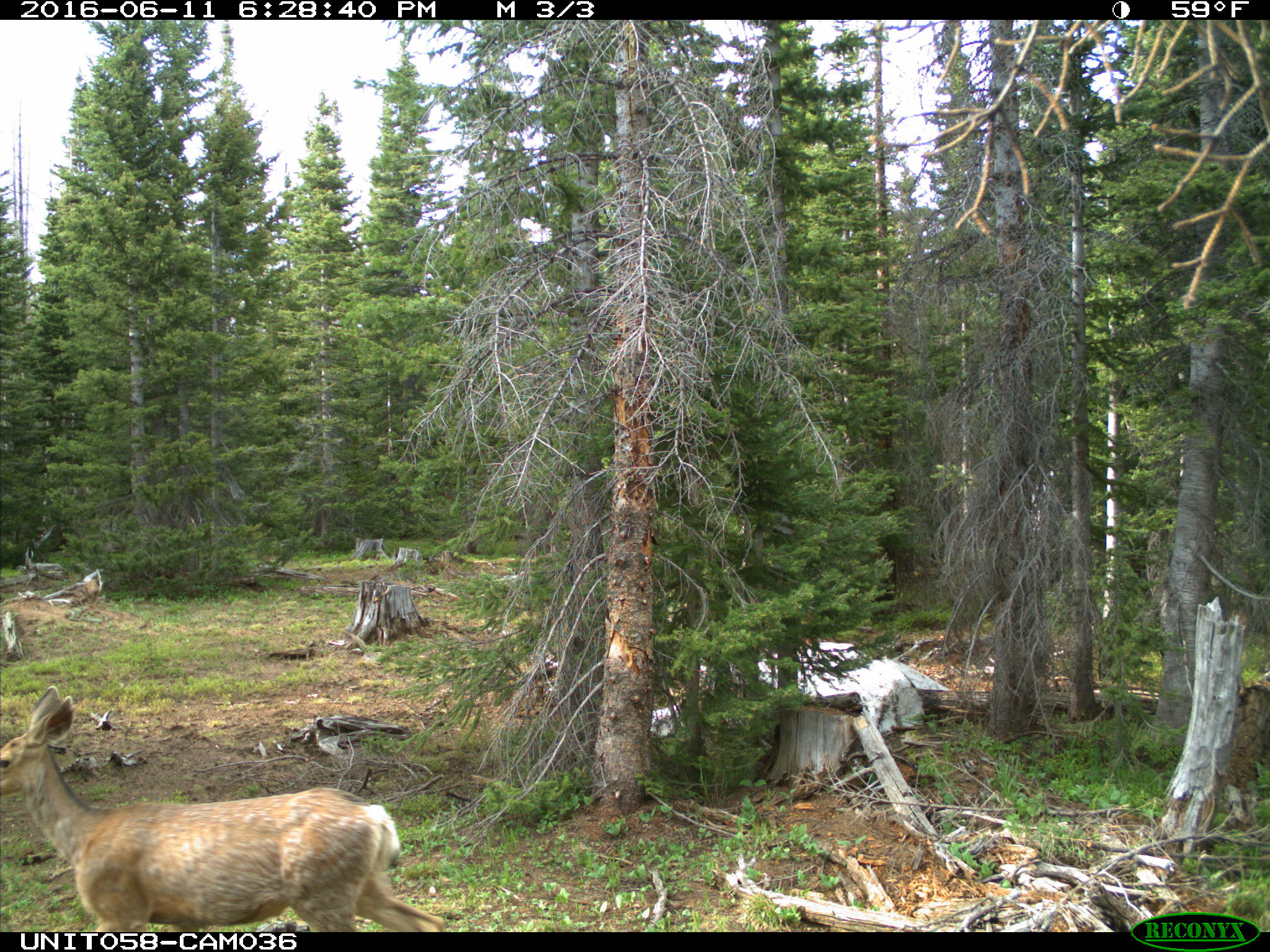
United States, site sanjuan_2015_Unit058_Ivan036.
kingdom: Animalia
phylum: Chordata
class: Mammalia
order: Artiodactyla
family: Cervidae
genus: Odocoileus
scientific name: Odocoileus hemionus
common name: mule deer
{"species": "Odocoileus hemionus (mule deer)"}